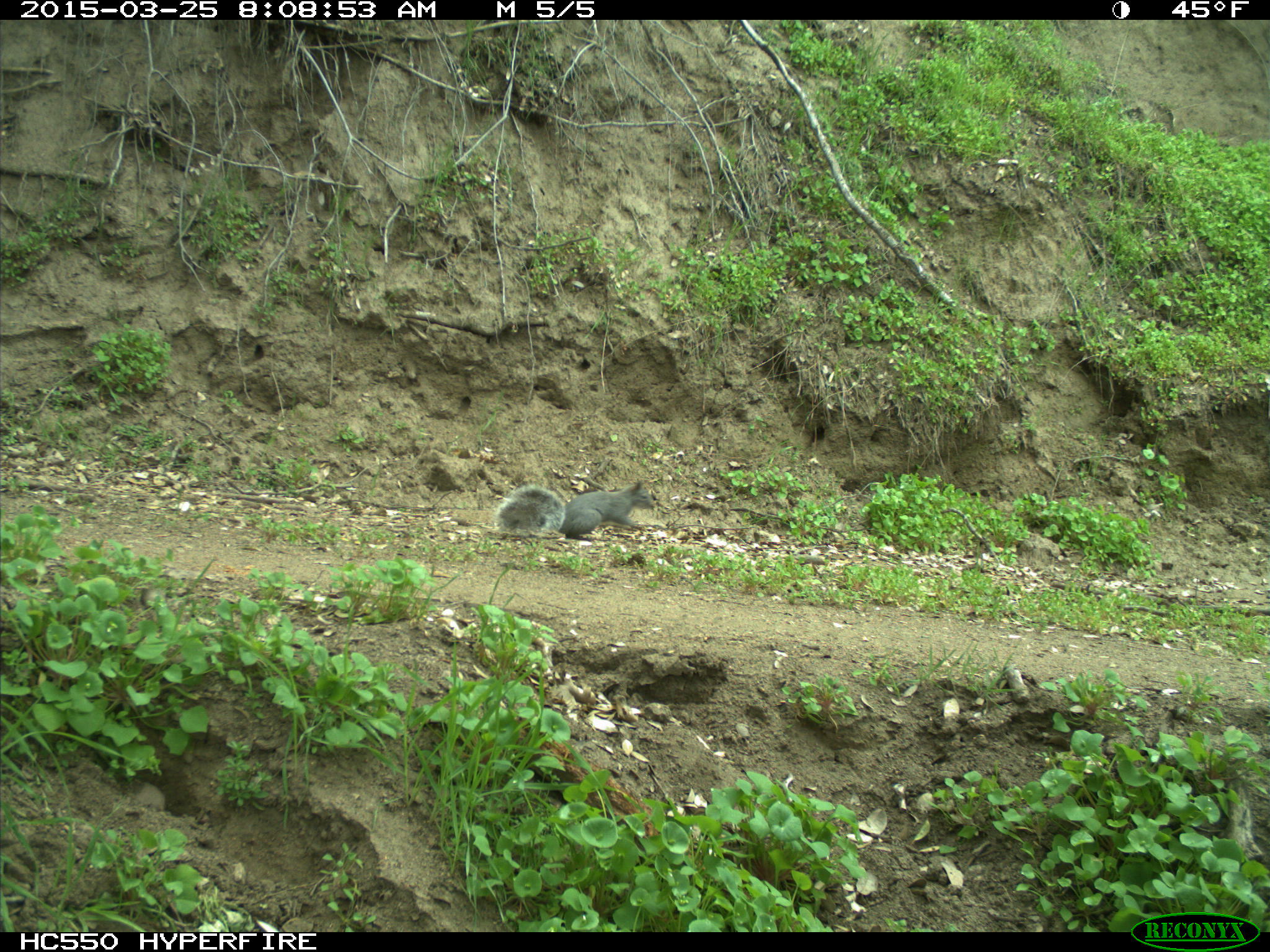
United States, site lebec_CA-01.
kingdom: Animalia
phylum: Chordata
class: Mammalia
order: Rodentia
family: Sciuridae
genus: Sciurus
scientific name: Sciurus carolinensis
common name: eastern gray squirrel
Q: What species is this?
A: Sciurus carolinensis (eastern gray squirrel).